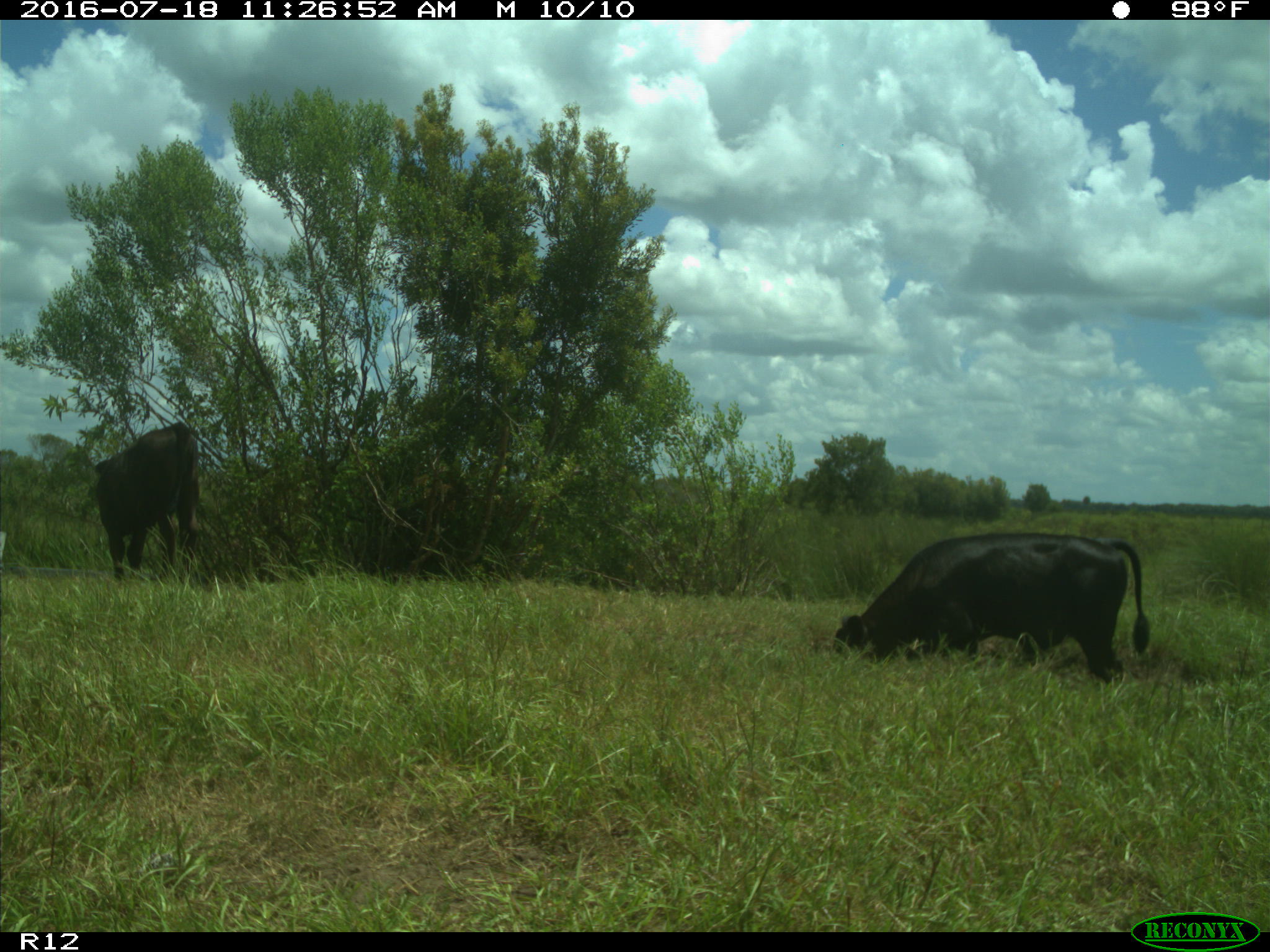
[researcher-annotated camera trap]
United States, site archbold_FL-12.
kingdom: Animalia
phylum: Chordata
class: Mammalia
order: Artiodactyla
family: Bovidae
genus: Bos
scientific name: Bos taurus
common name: domestic cow